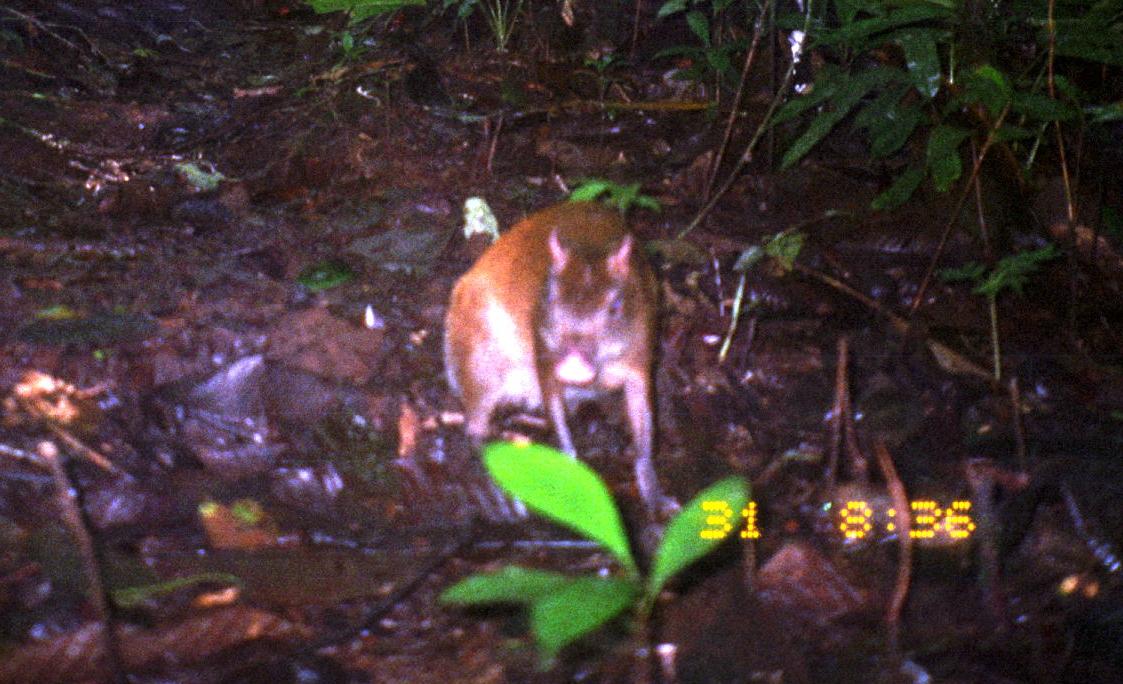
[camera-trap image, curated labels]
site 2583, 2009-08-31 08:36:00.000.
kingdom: Animalia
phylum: Chordata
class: Mammalia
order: Rodentia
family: Dasyproctidae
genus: Dasyprocta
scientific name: Dasyprocta punctata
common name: central american agouti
Dasyprocta punctata (central american agouti).